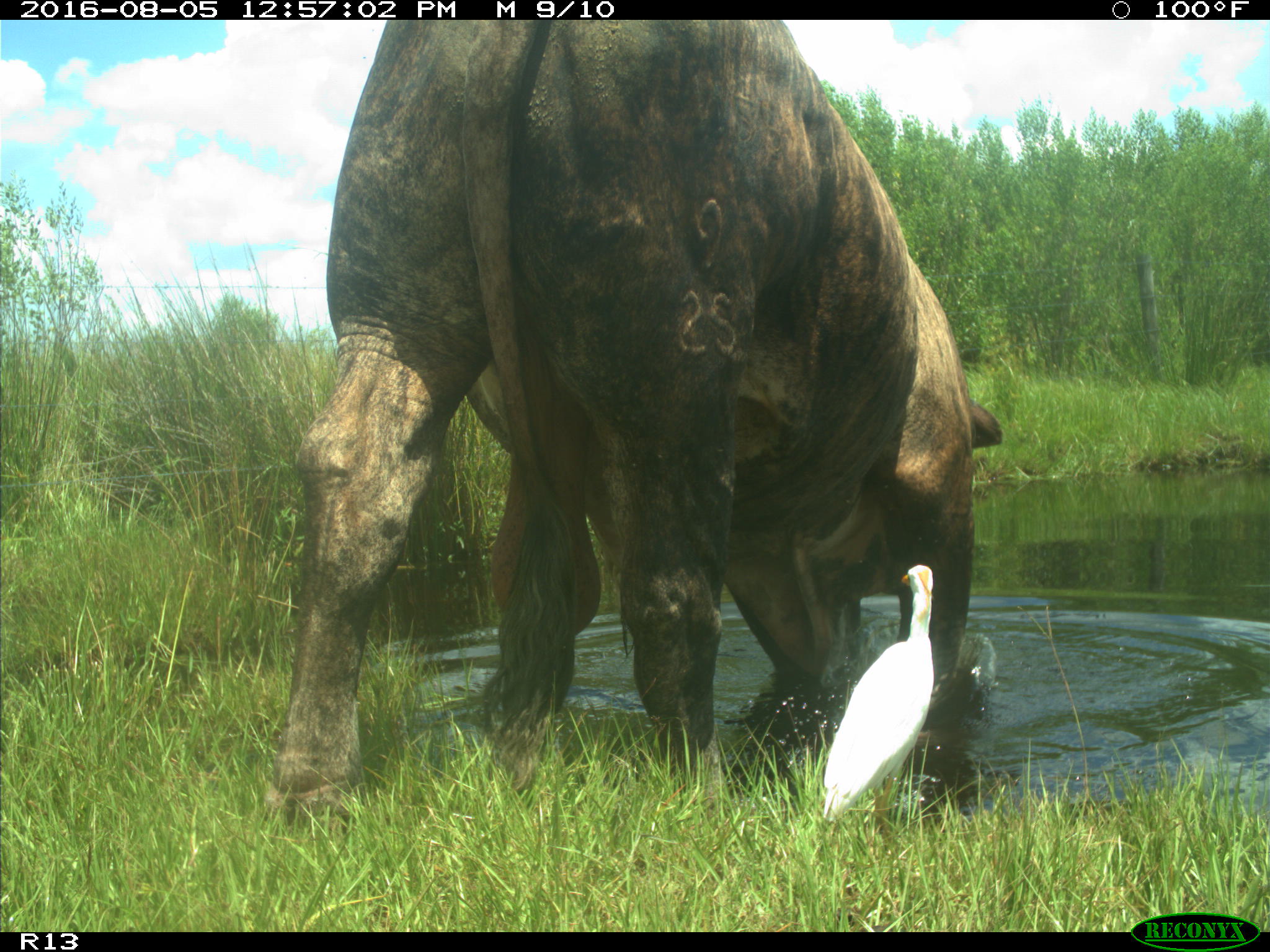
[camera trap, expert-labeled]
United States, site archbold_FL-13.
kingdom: Animalia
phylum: Chordata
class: Mammalia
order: Artiodactyla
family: Bovidae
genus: Bos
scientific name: Bos taurus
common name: domestic cow